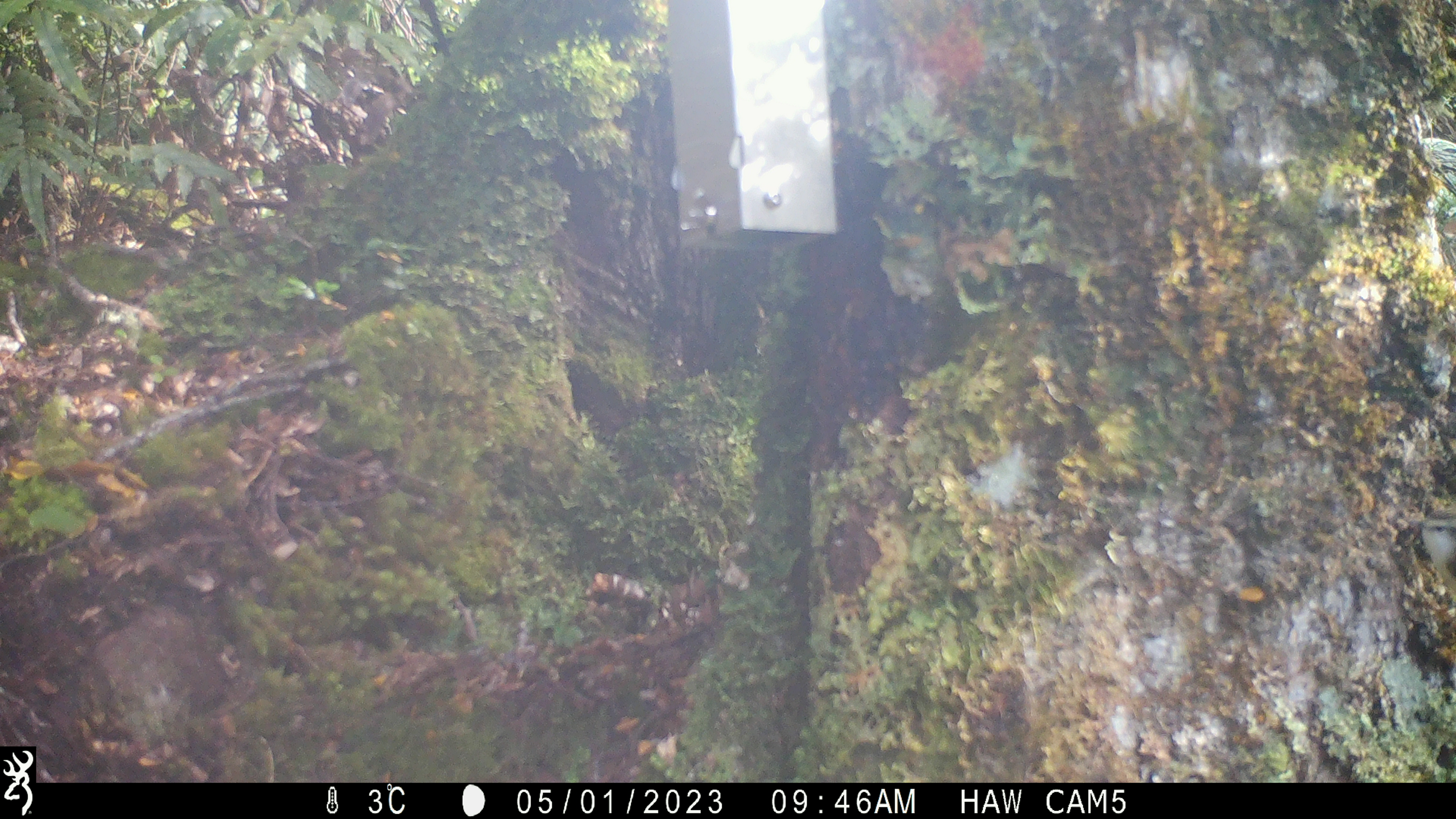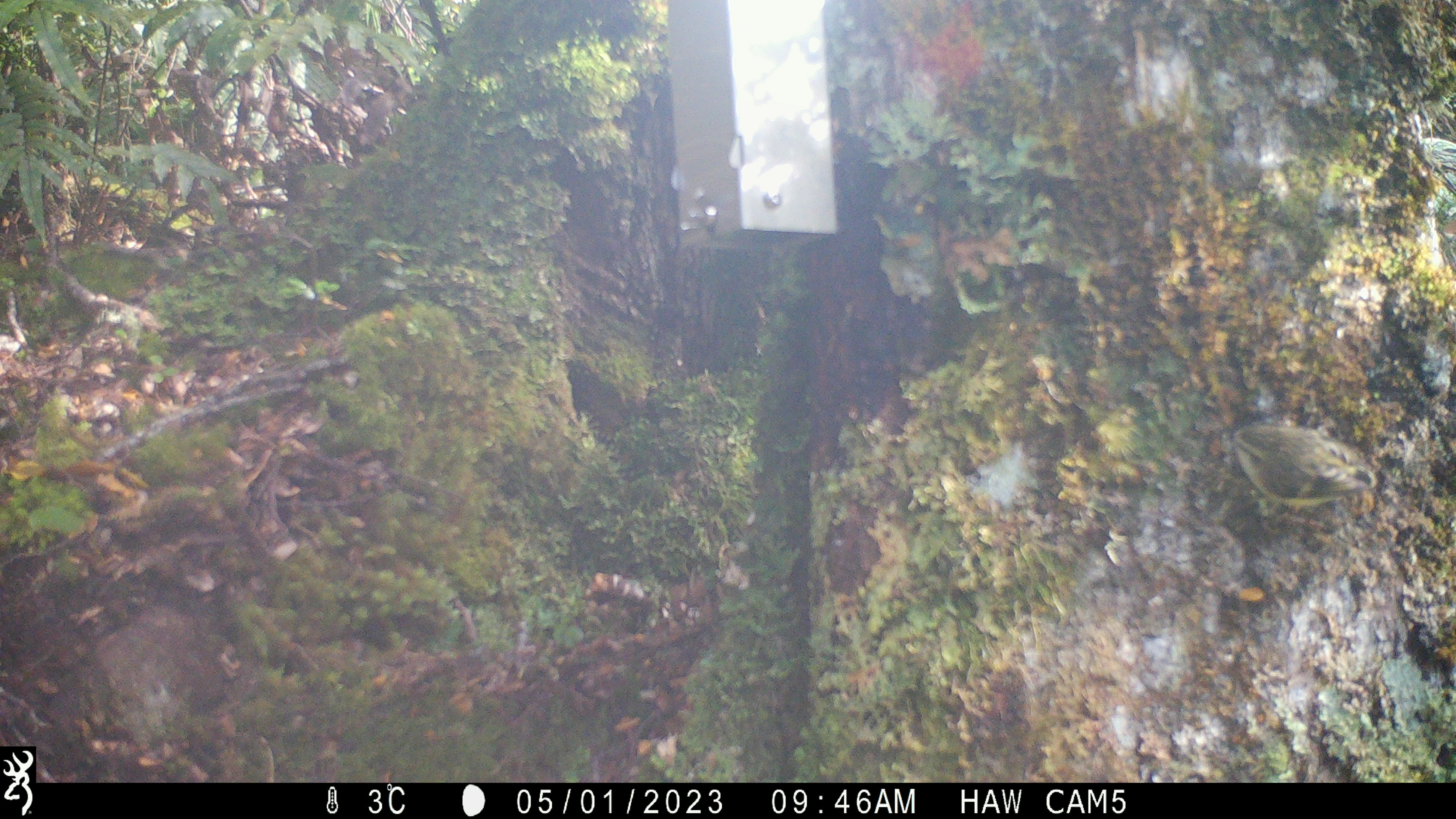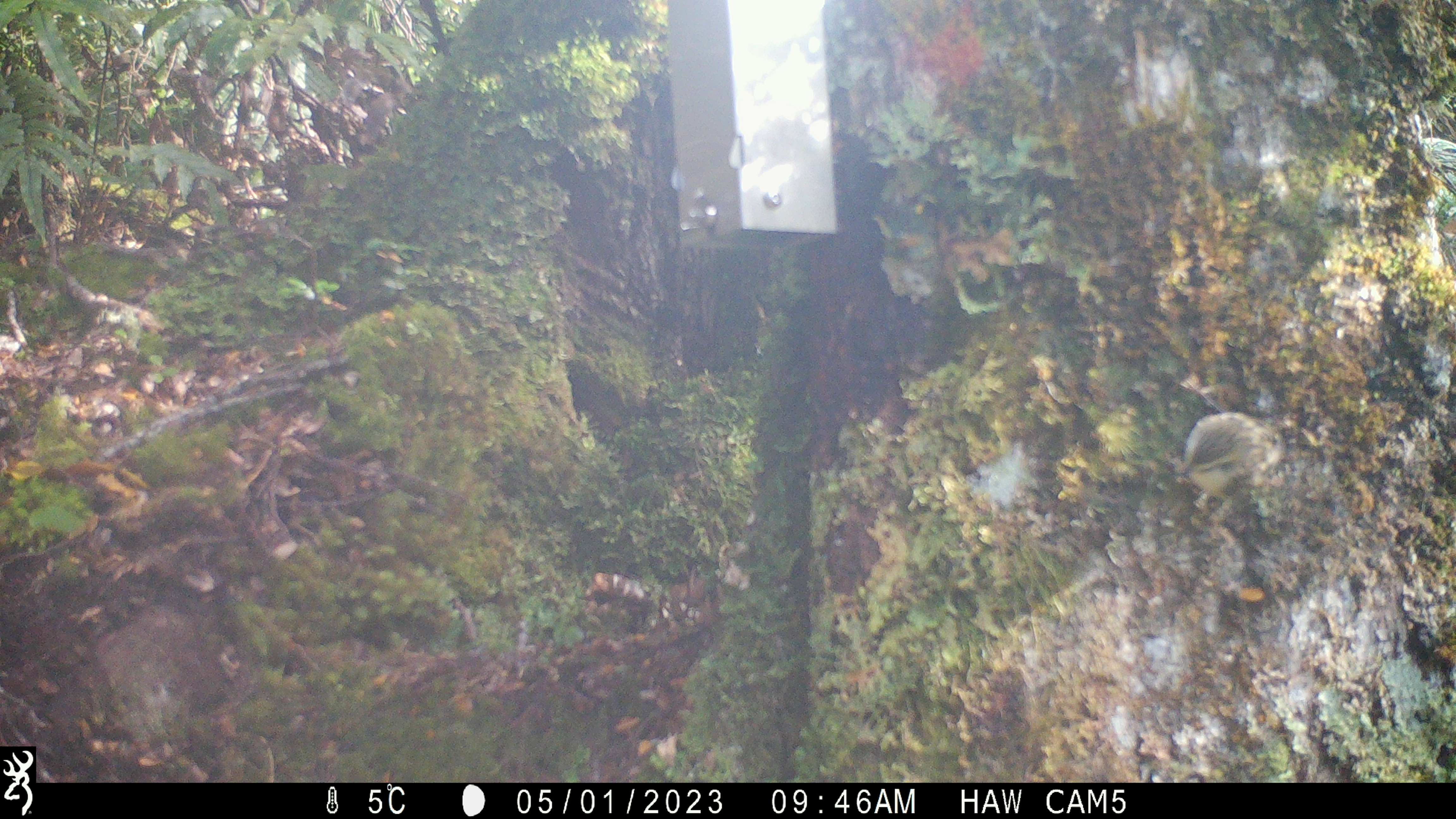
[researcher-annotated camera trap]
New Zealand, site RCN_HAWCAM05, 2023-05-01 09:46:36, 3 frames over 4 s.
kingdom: Animalia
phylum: Chordata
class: Aves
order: Passeriformes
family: Acanthisittidae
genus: Acanthisitta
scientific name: Acanthisitta chloris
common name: rifleman